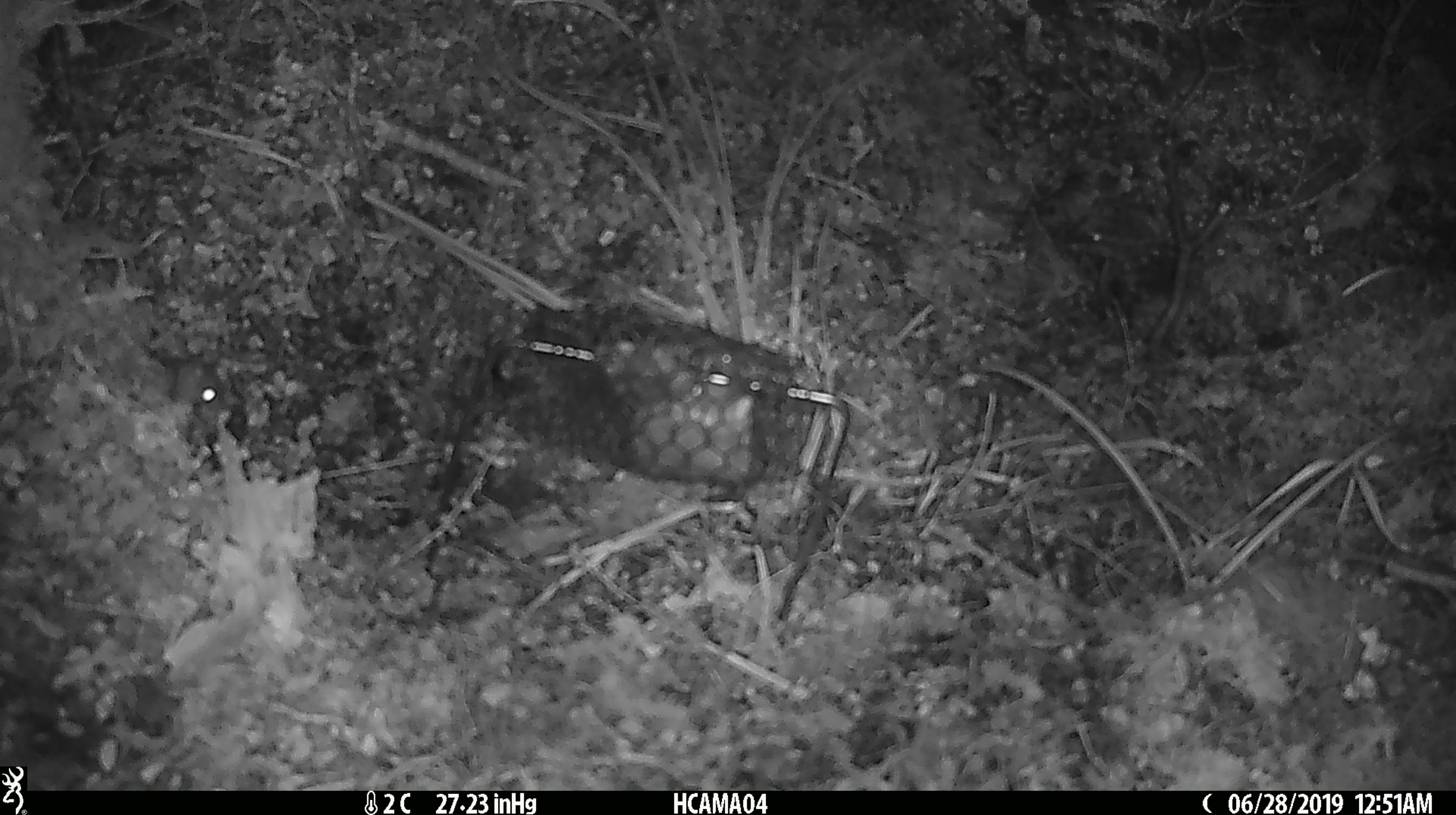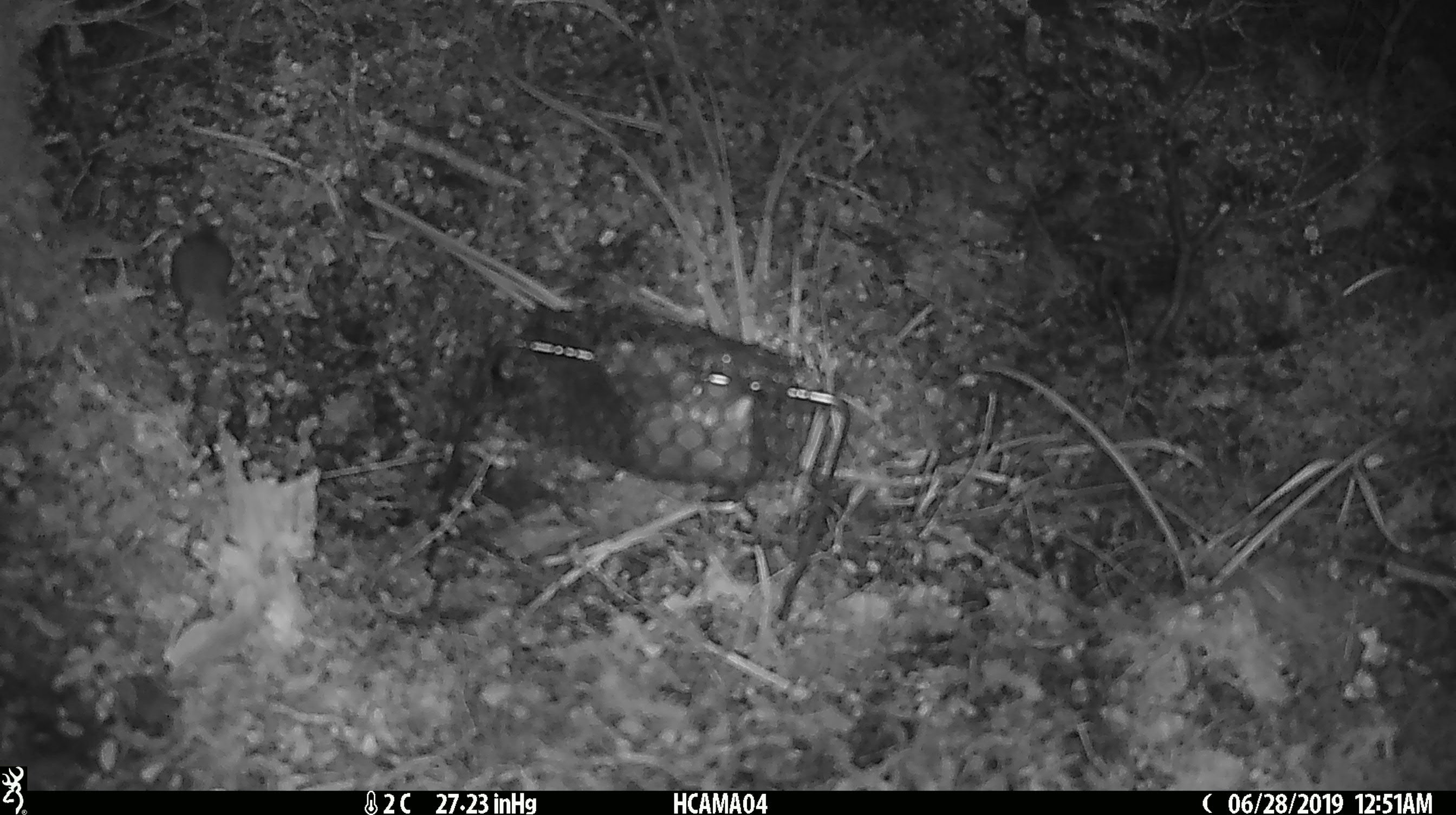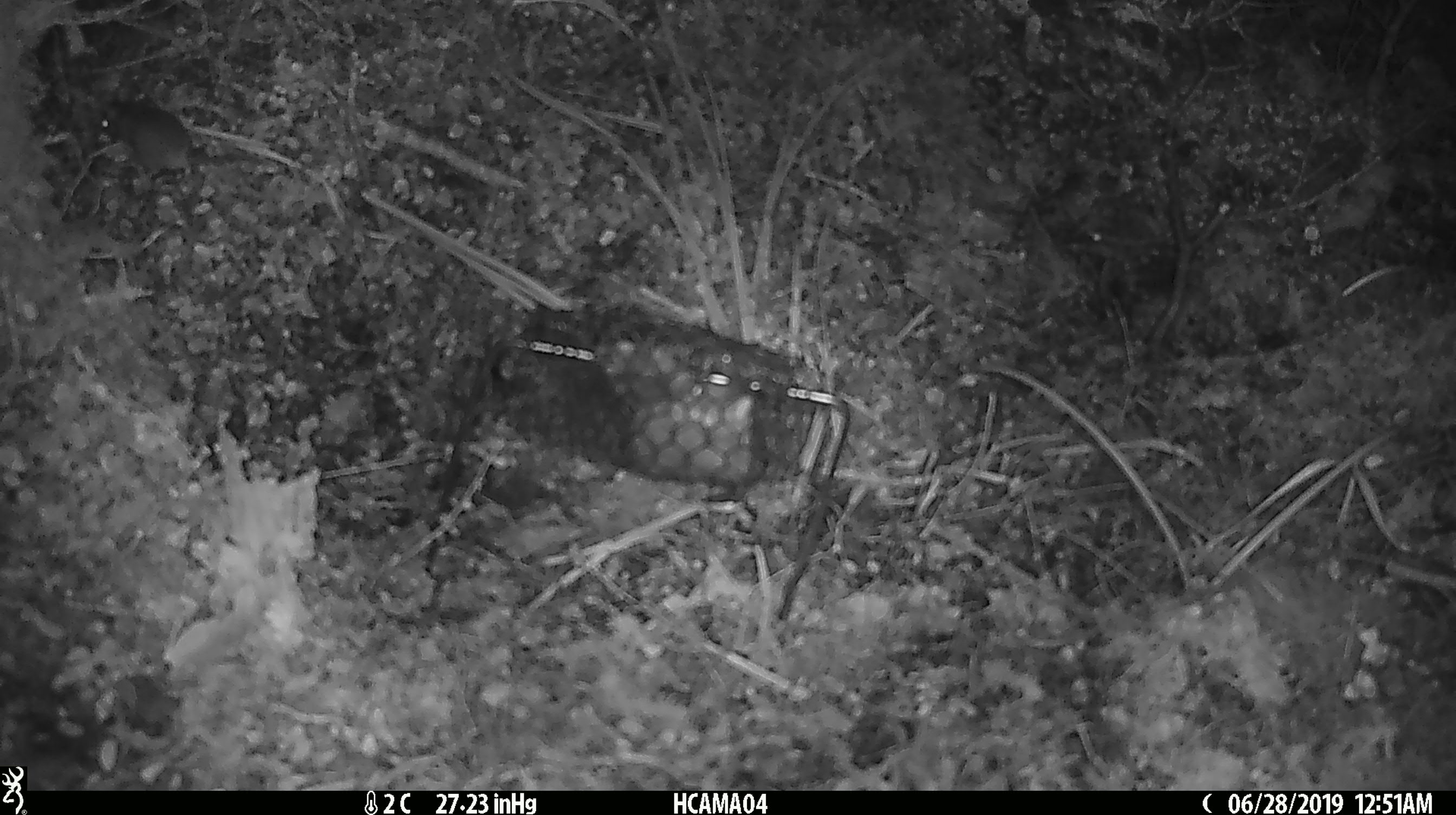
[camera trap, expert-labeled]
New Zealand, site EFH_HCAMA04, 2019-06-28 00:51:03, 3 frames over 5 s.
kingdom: Animalia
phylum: Chordata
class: Mammalia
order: Rodentia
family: Muridae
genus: Mus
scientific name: Mus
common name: mouse